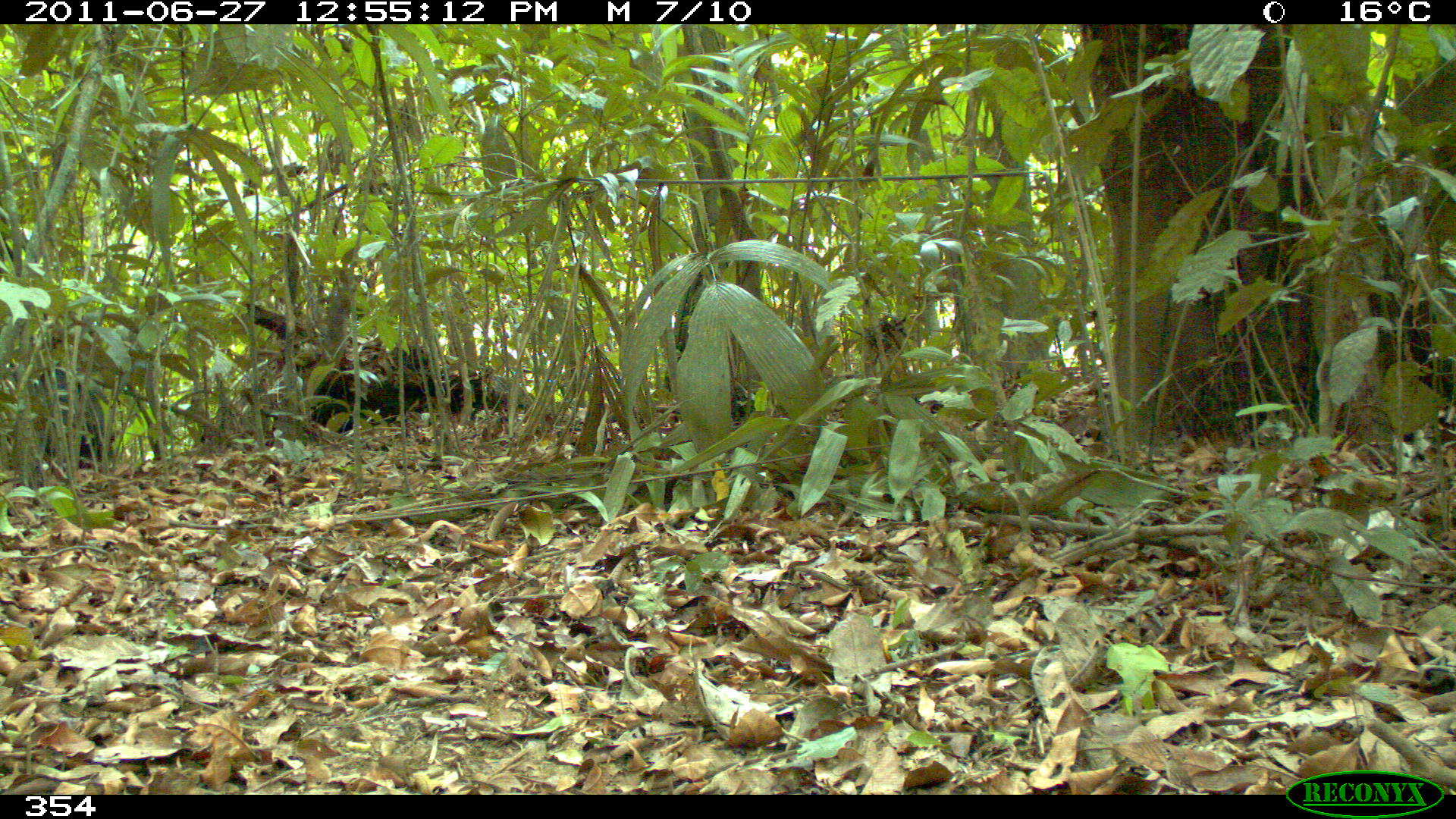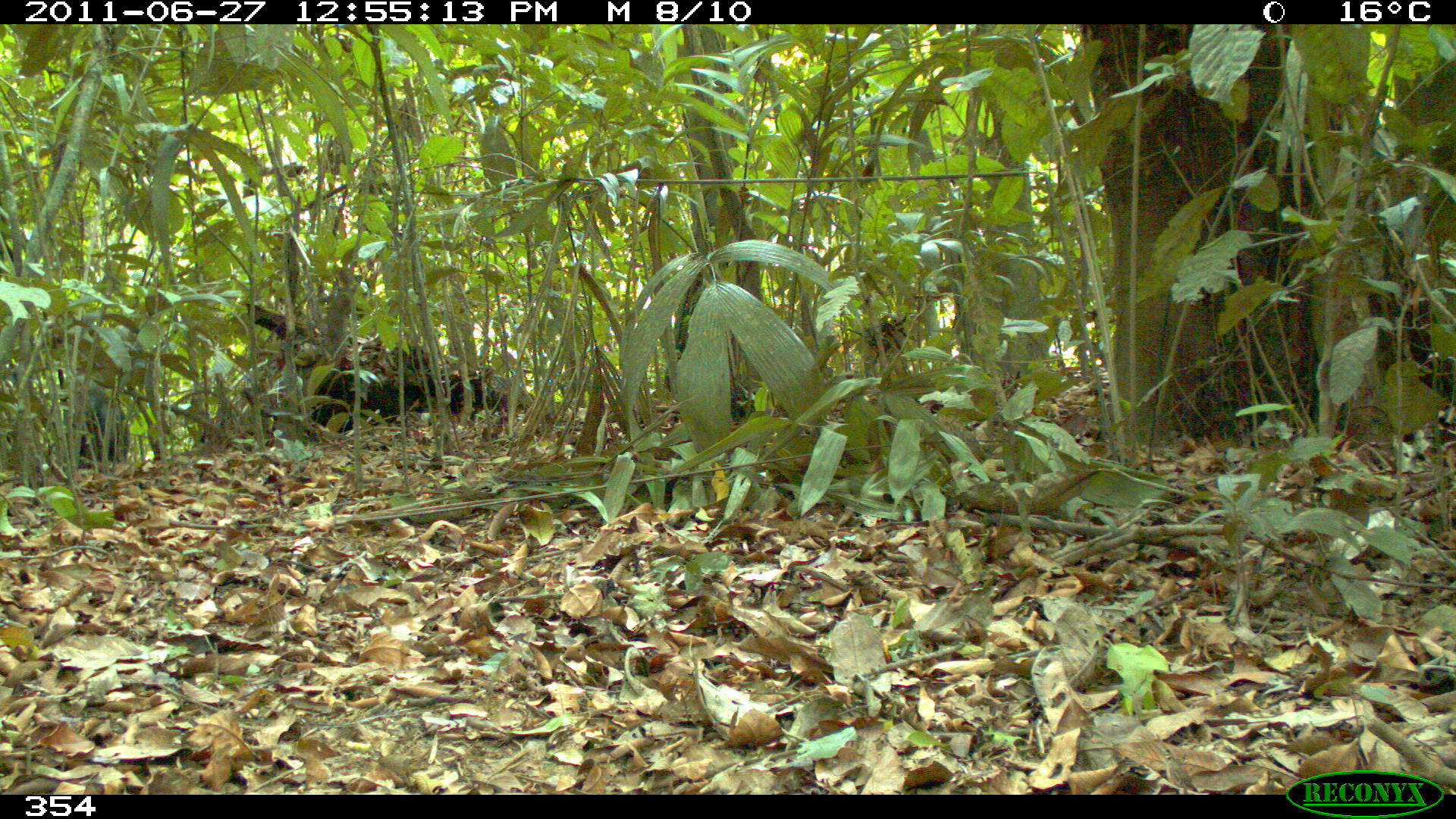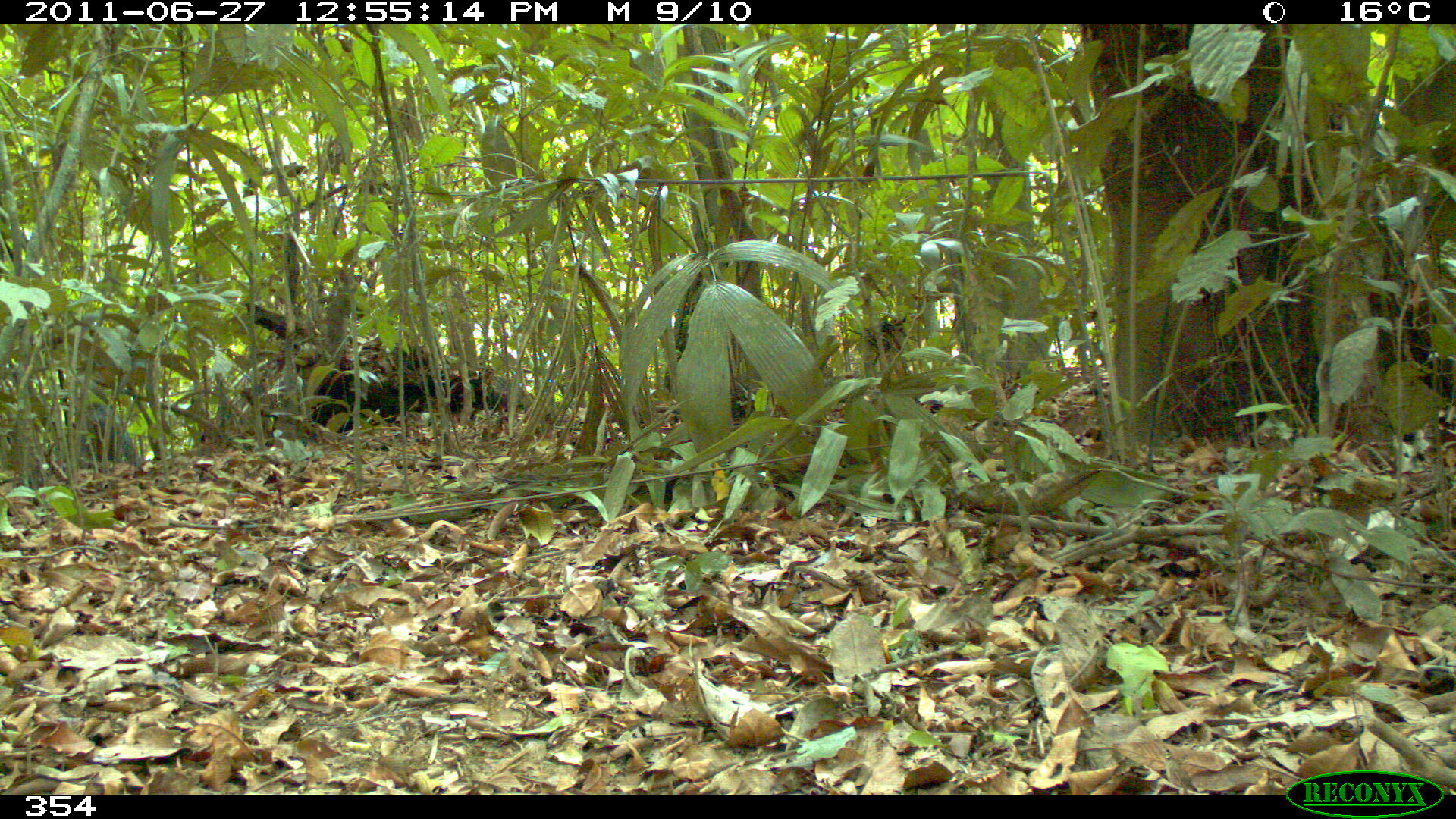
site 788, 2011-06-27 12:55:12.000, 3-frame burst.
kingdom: Animalia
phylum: Chordata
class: Mammalia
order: Artiodactyla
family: Tayassuidae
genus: Tayassu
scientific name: Tayassu pecari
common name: white-lipped peccary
Tayassu pecari (white-lipped peccary).